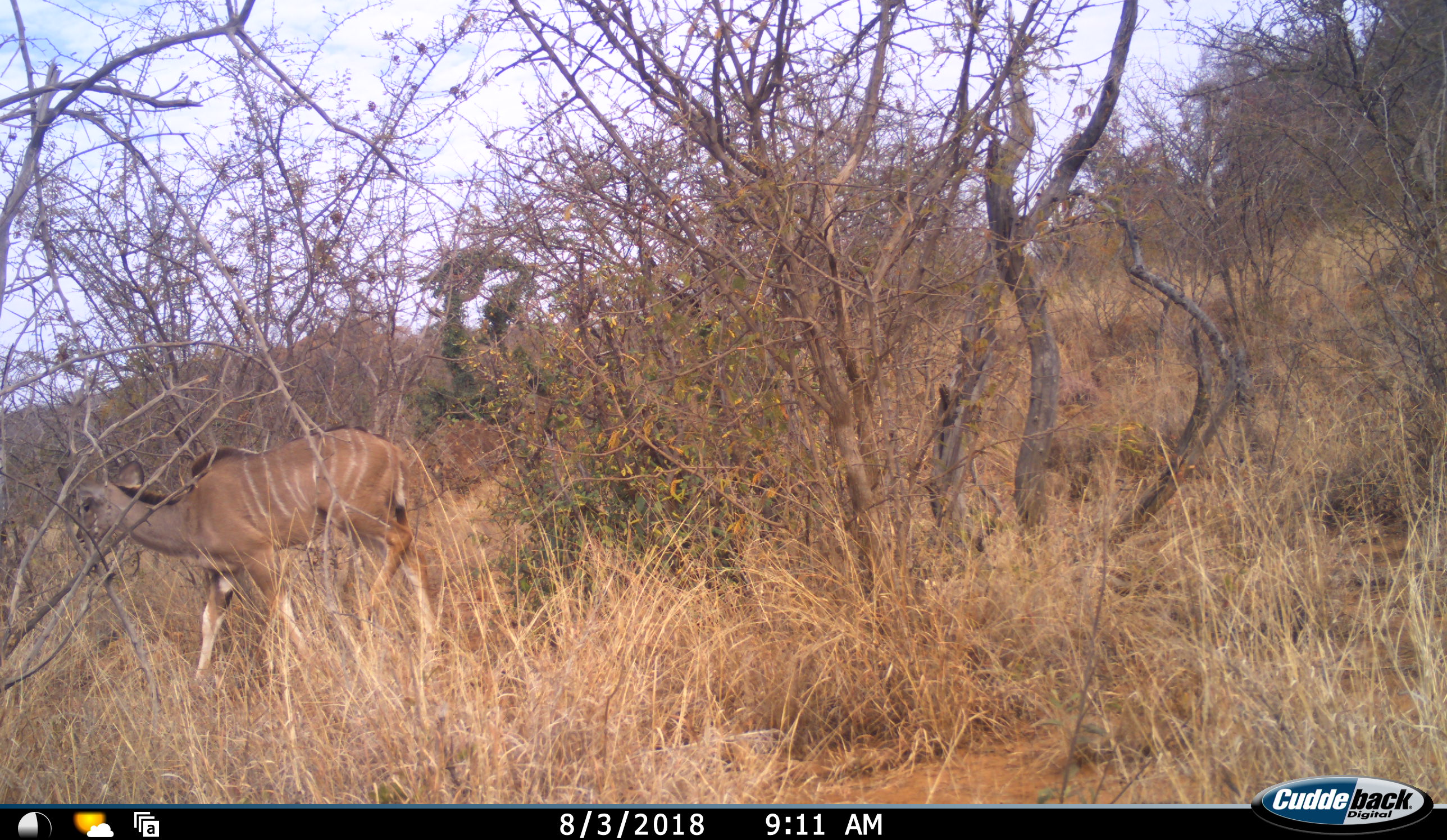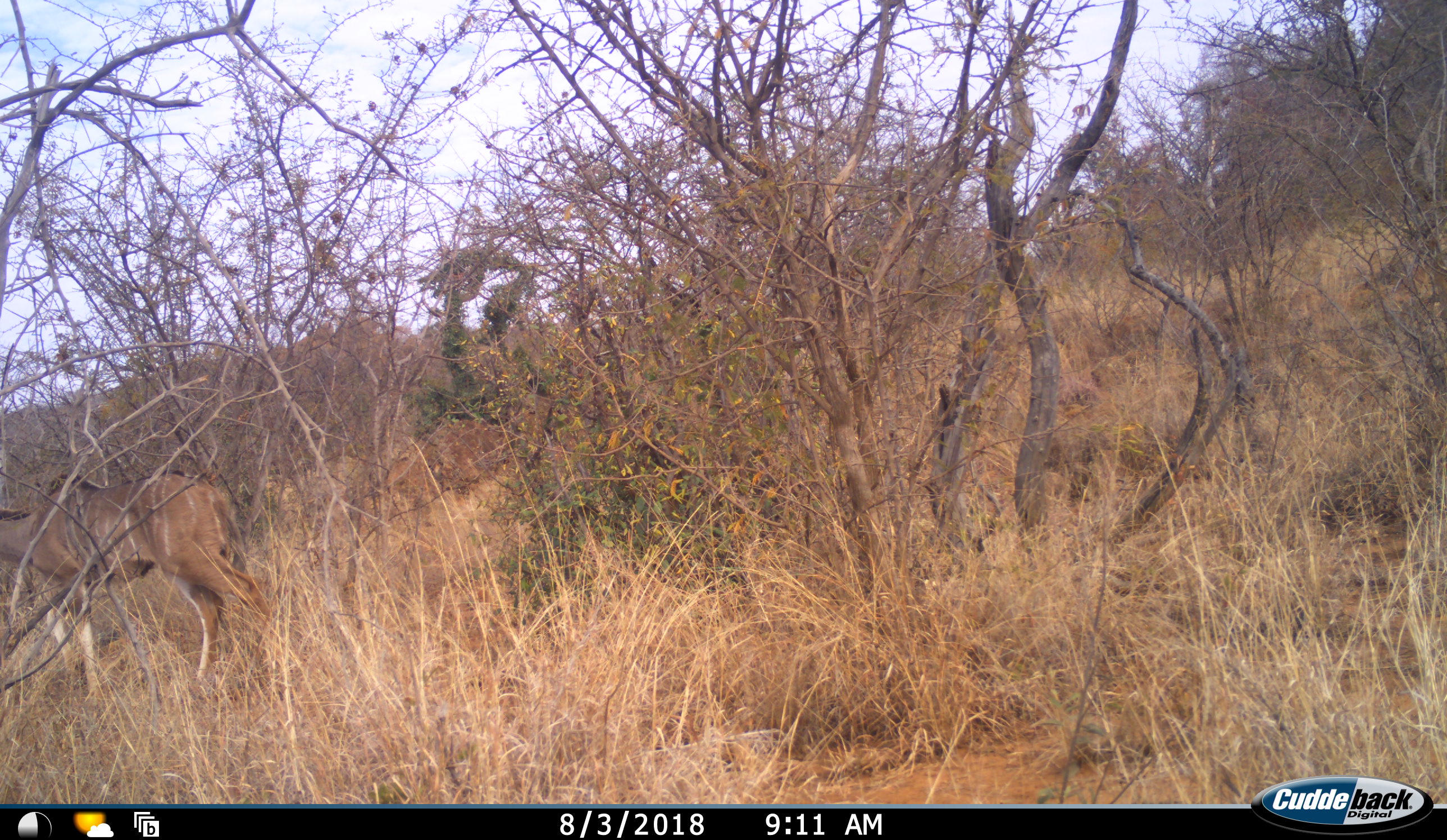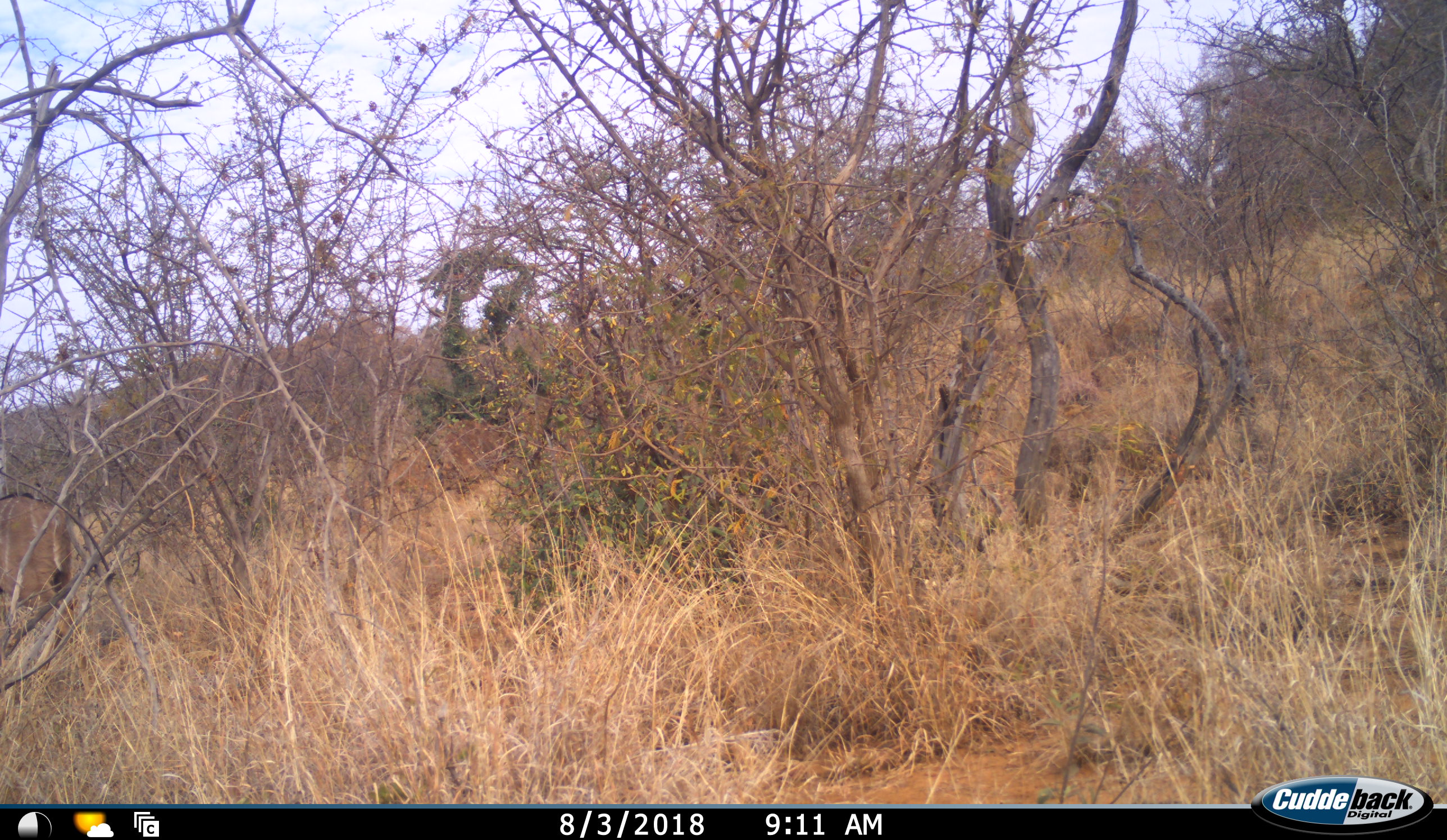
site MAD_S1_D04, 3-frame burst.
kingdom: Animalia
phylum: Chordata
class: Mammalia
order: Artiodactyla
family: Bovidae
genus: Tragelaphus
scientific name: Tragelaphus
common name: kudu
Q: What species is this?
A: Kudu (Tragelaphus).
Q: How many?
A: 1.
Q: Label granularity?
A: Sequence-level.